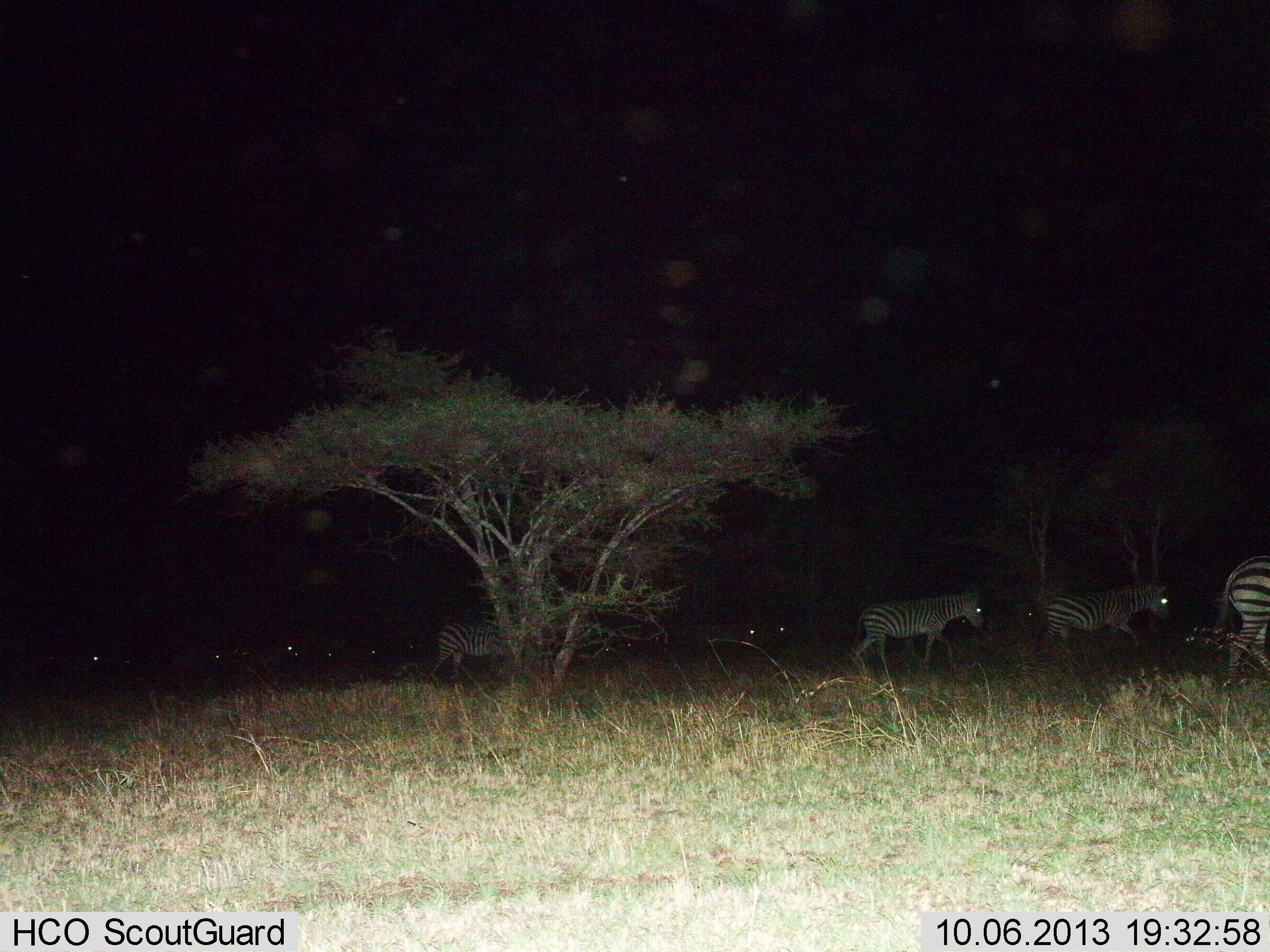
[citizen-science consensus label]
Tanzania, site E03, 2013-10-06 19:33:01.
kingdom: Animalia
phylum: Chordata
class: Mammalia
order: Perissodactyla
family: Equidae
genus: Equus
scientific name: Equus quagga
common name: plains zebra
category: zebra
Zebra (plains zebra) (Equus quagga), count 8. Behavior (volunteer vote fractions): standing 5%, resting 0%, moving 100%, interacting 0%. Young present (vote fraction): 5%. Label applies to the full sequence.